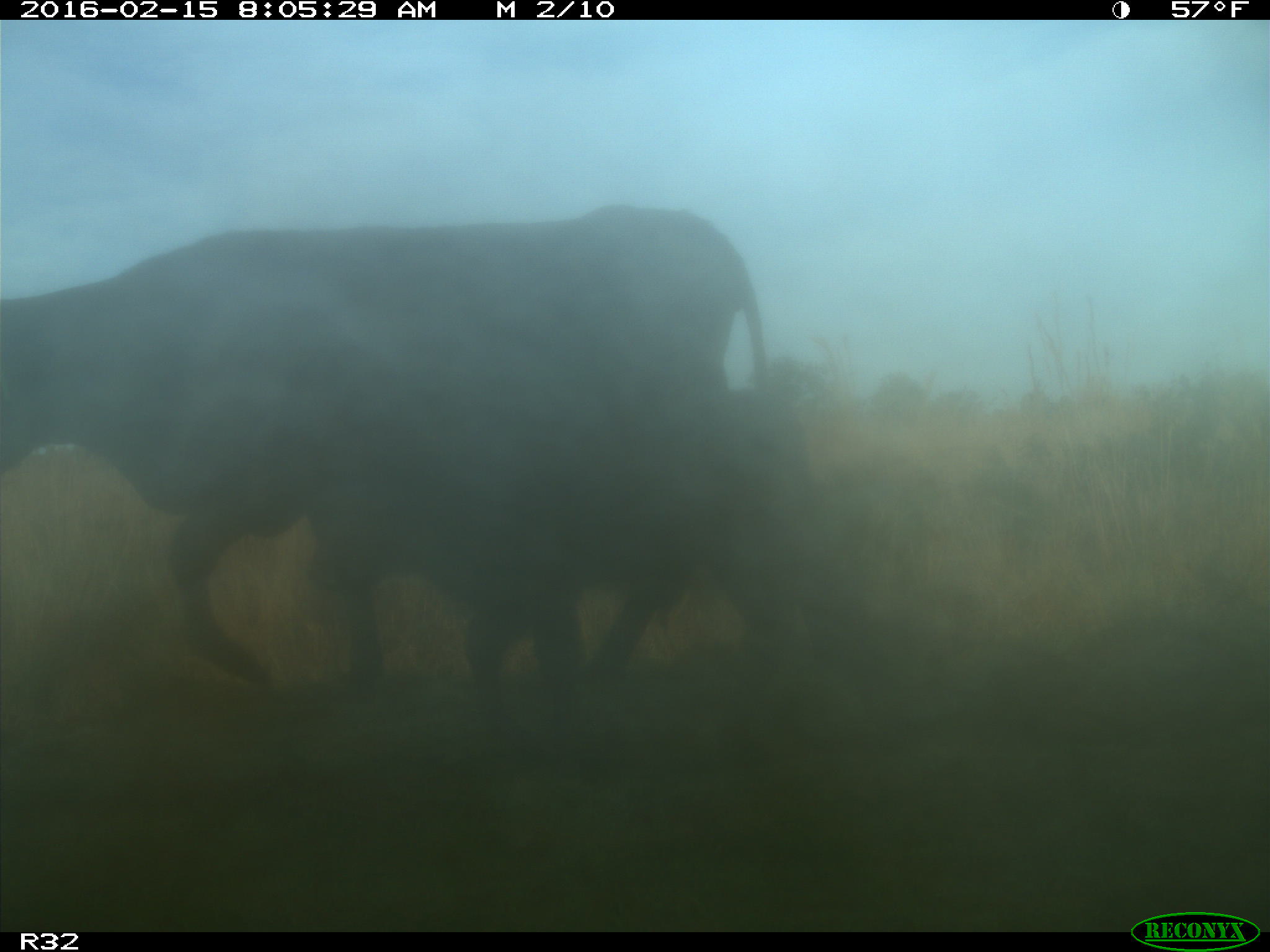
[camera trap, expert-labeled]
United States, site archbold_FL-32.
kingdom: Animalia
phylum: Chordata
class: Mammalia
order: Artiodactyla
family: Bovidae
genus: Bos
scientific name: Bos taurus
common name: domestic cow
Bos taurus (domestic cow).